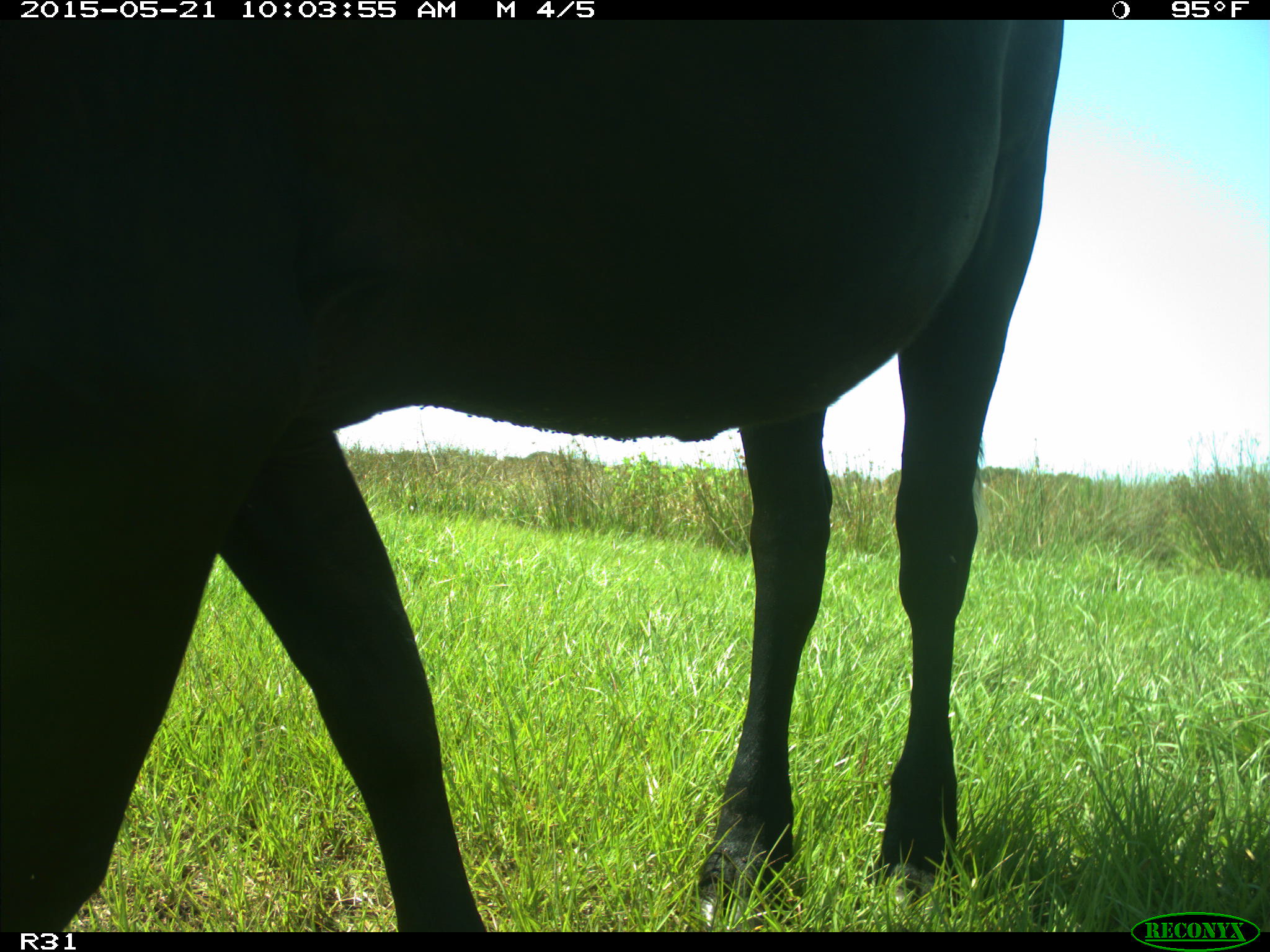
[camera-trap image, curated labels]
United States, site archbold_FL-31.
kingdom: Animalia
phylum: Chordata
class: Mammalia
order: Artiodactyla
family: Bovidae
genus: Bos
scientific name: Bos taurus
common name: domestic cow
Bos taurus (domestic cow).